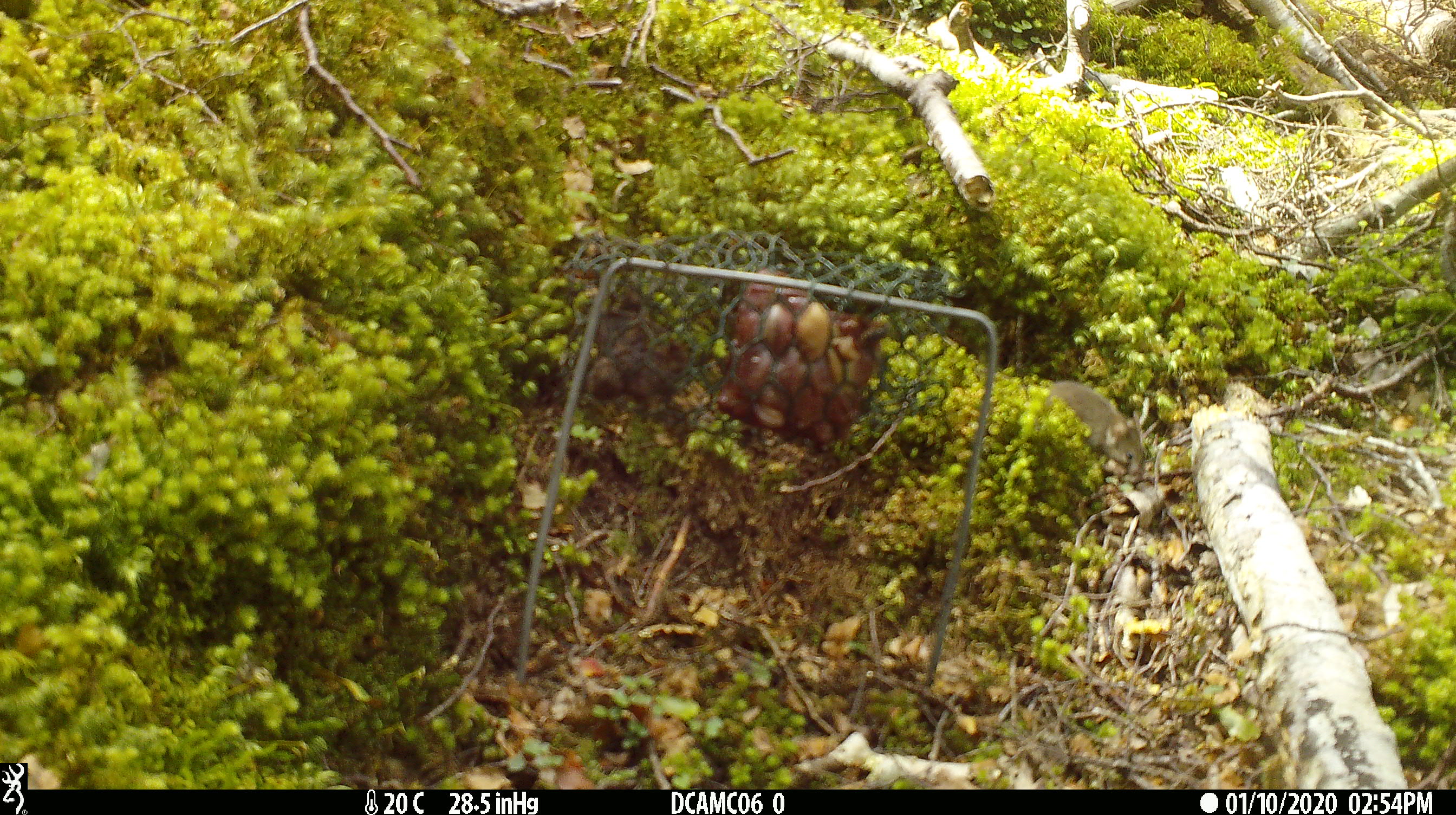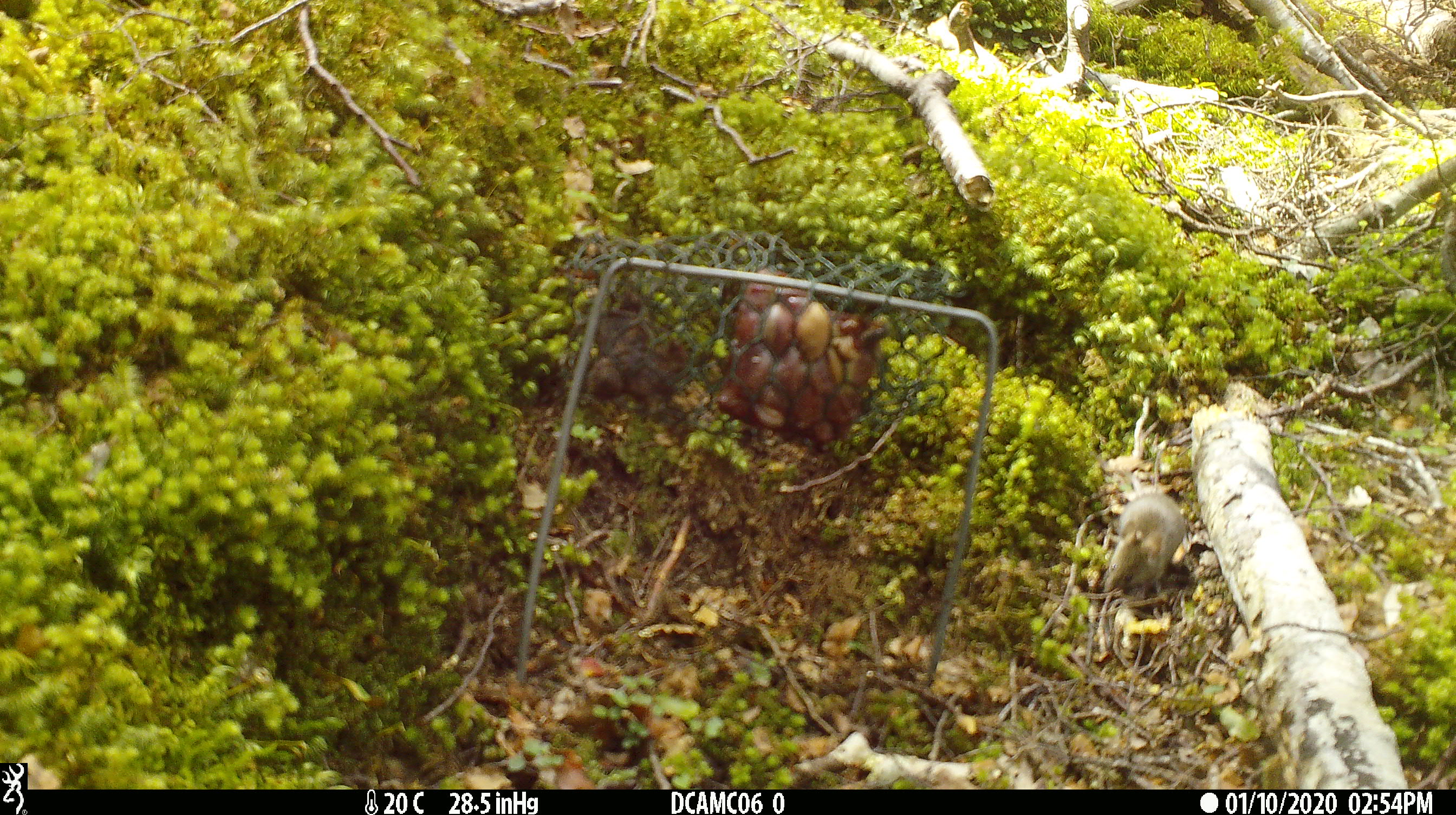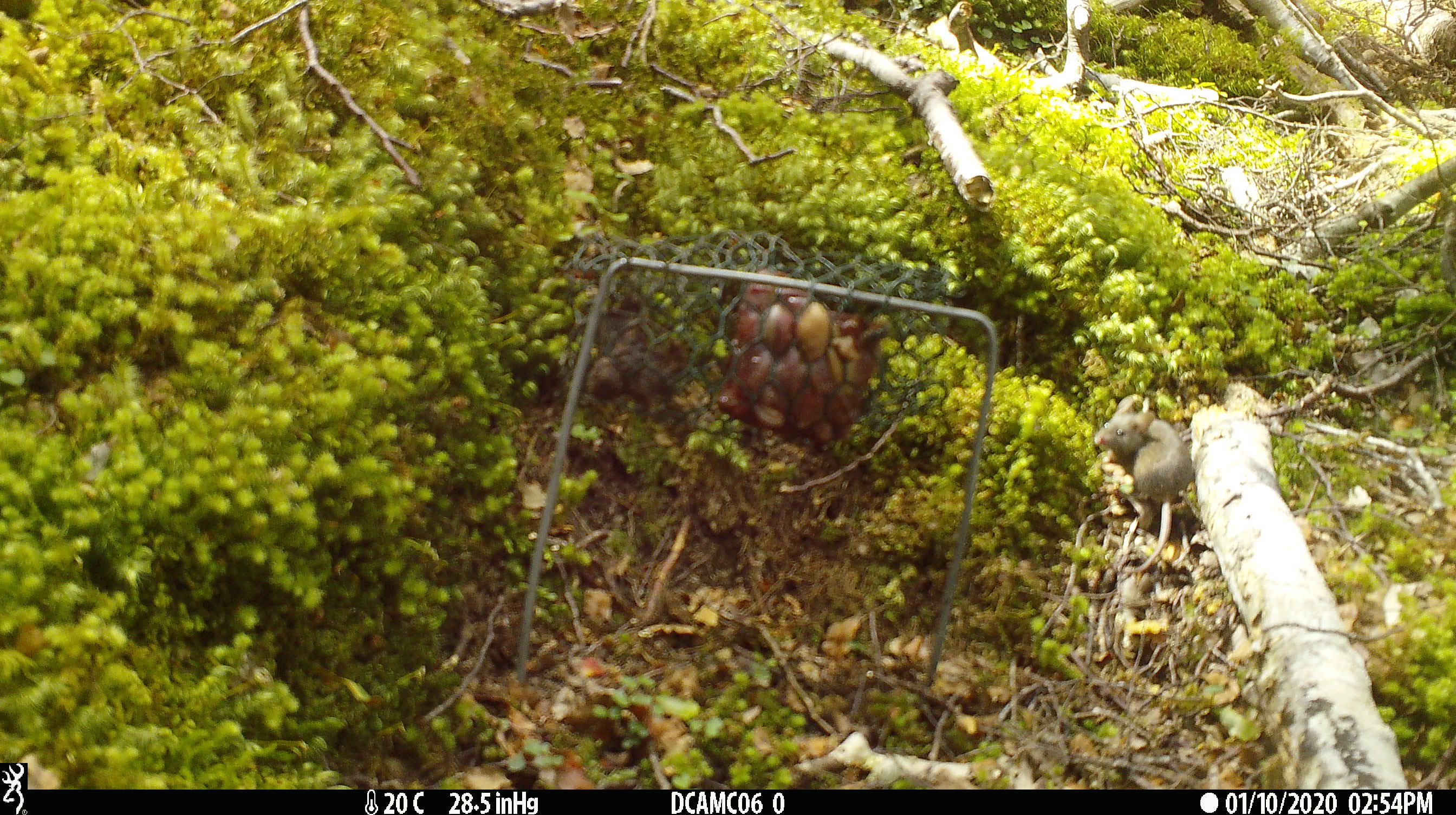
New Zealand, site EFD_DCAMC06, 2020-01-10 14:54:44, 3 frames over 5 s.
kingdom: Animalia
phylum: Chordata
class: Mammalia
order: Rodentia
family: Muridae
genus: Mus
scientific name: Mus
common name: mouse